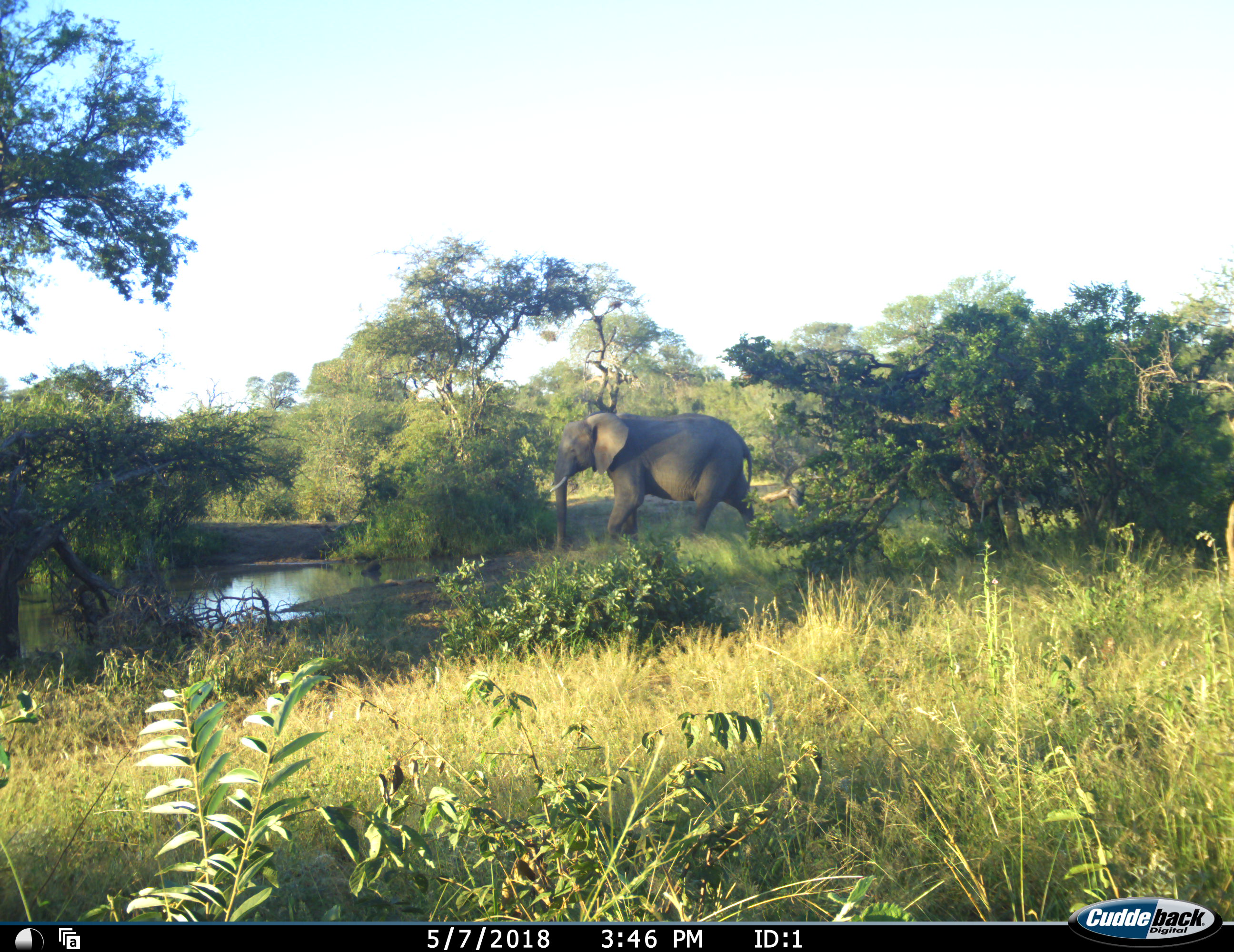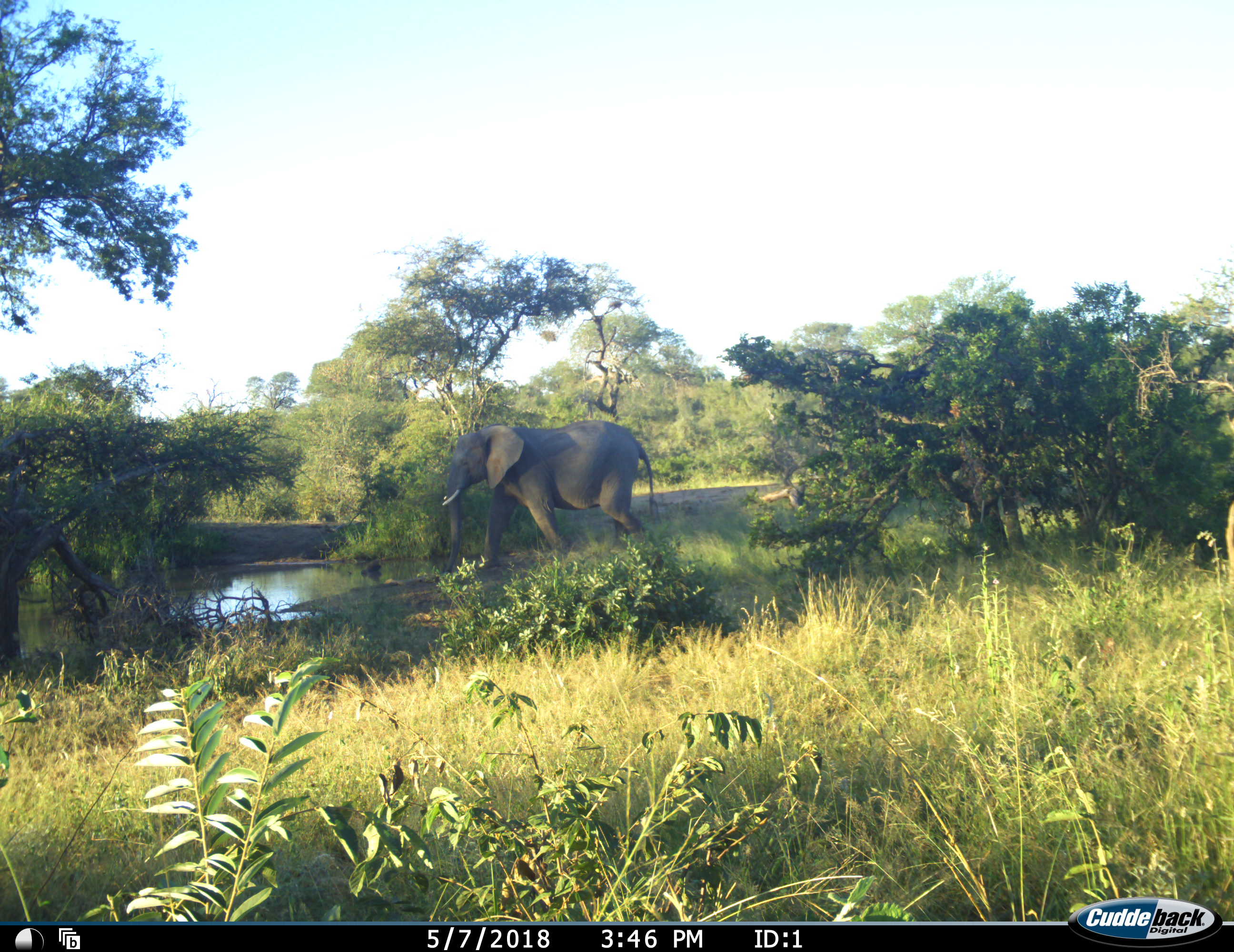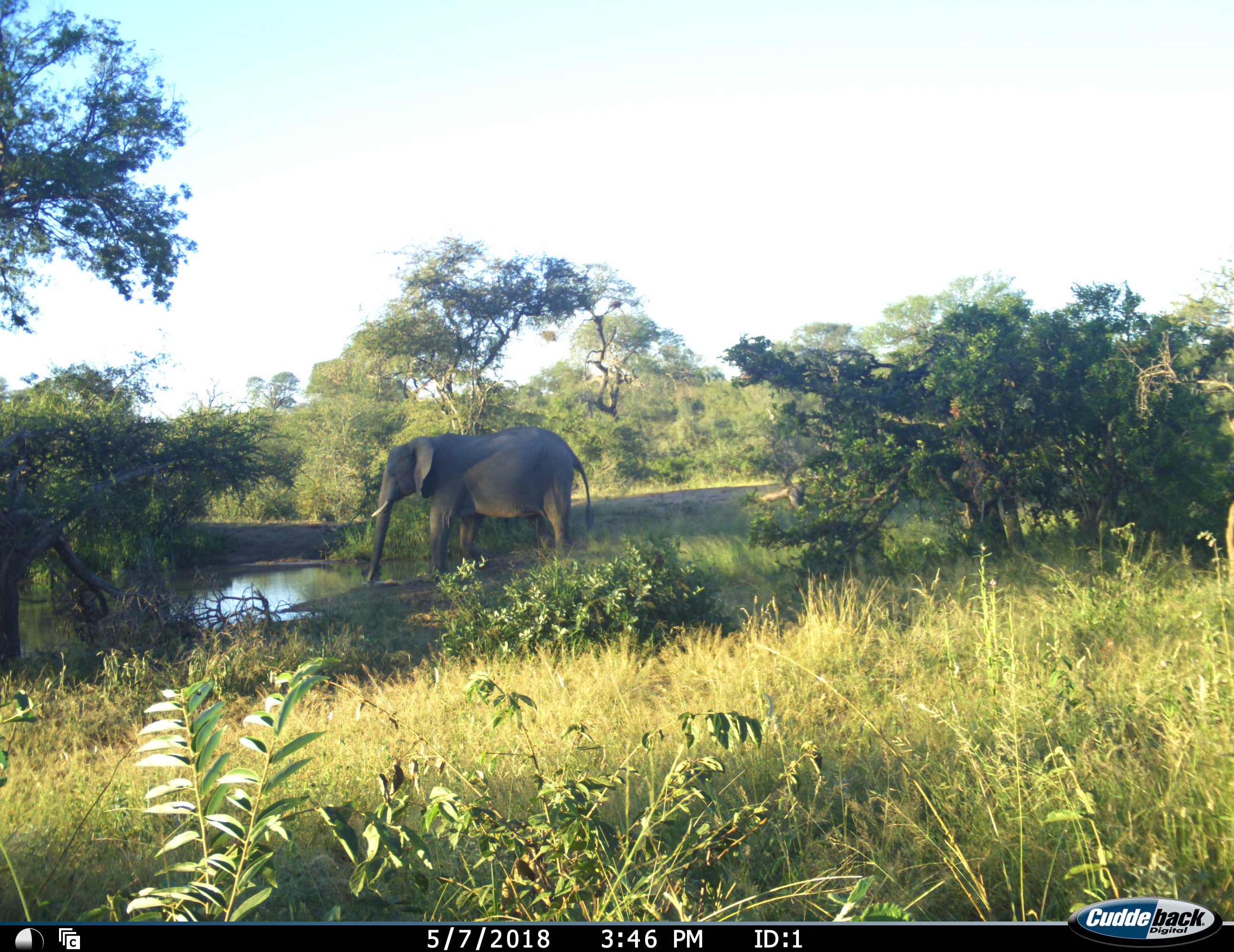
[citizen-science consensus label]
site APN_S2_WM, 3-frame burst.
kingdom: Animalia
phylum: Chordata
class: Mammalia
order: Proboscidea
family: Elephantidae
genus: Loxodonta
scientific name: Loxodonta africana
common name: african bush elephant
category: elephant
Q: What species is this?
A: Elephant (african bush elephant) (Loxodonta africana).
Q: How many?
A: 1.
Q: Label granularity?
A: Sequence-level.